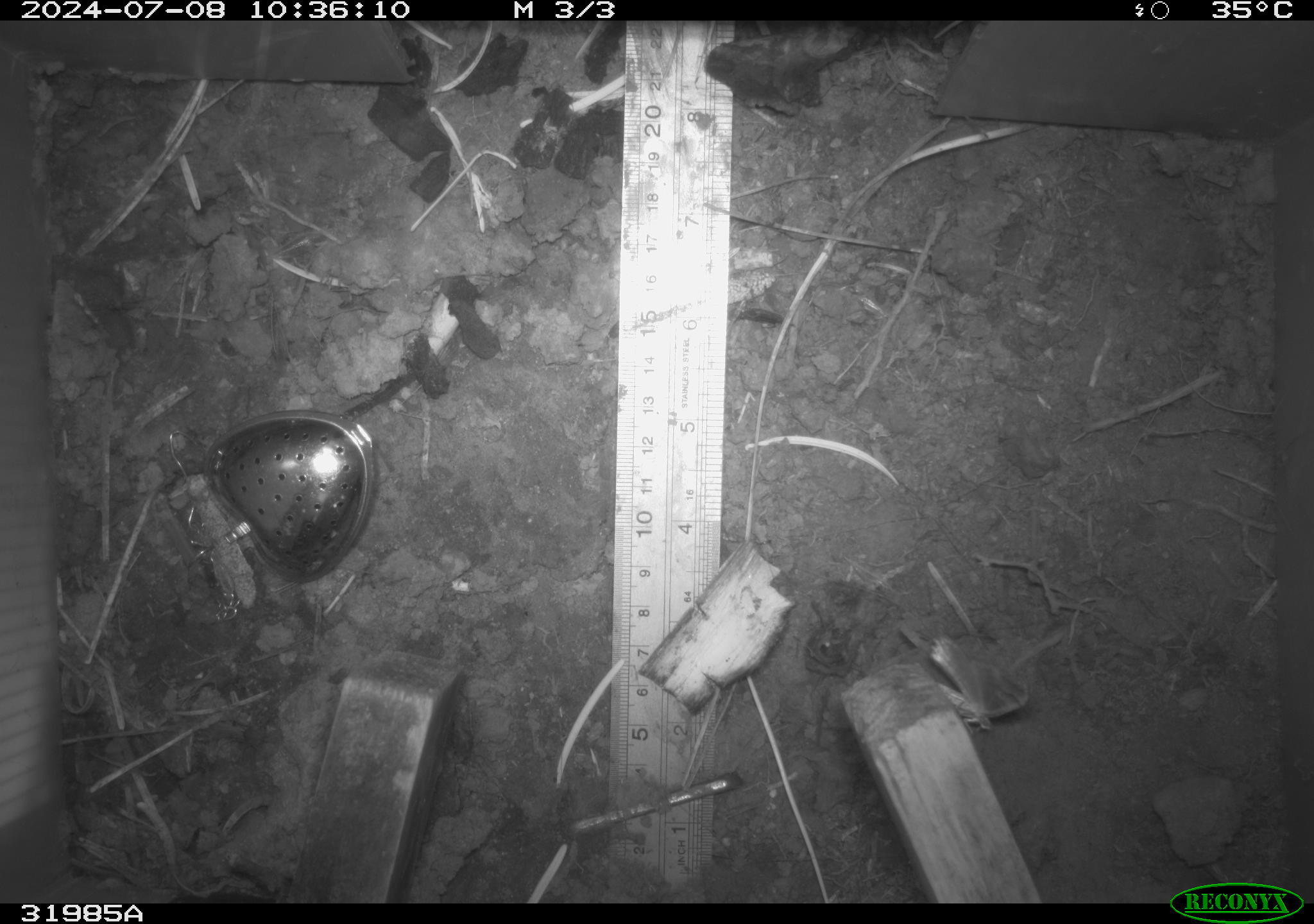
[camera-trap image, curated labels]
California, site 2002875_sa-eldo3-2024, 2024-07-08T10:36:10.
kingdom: Animalia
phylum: Arthropoda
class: Insecta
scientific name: Insecta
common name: insect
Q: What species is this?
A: Insect (Insecta).